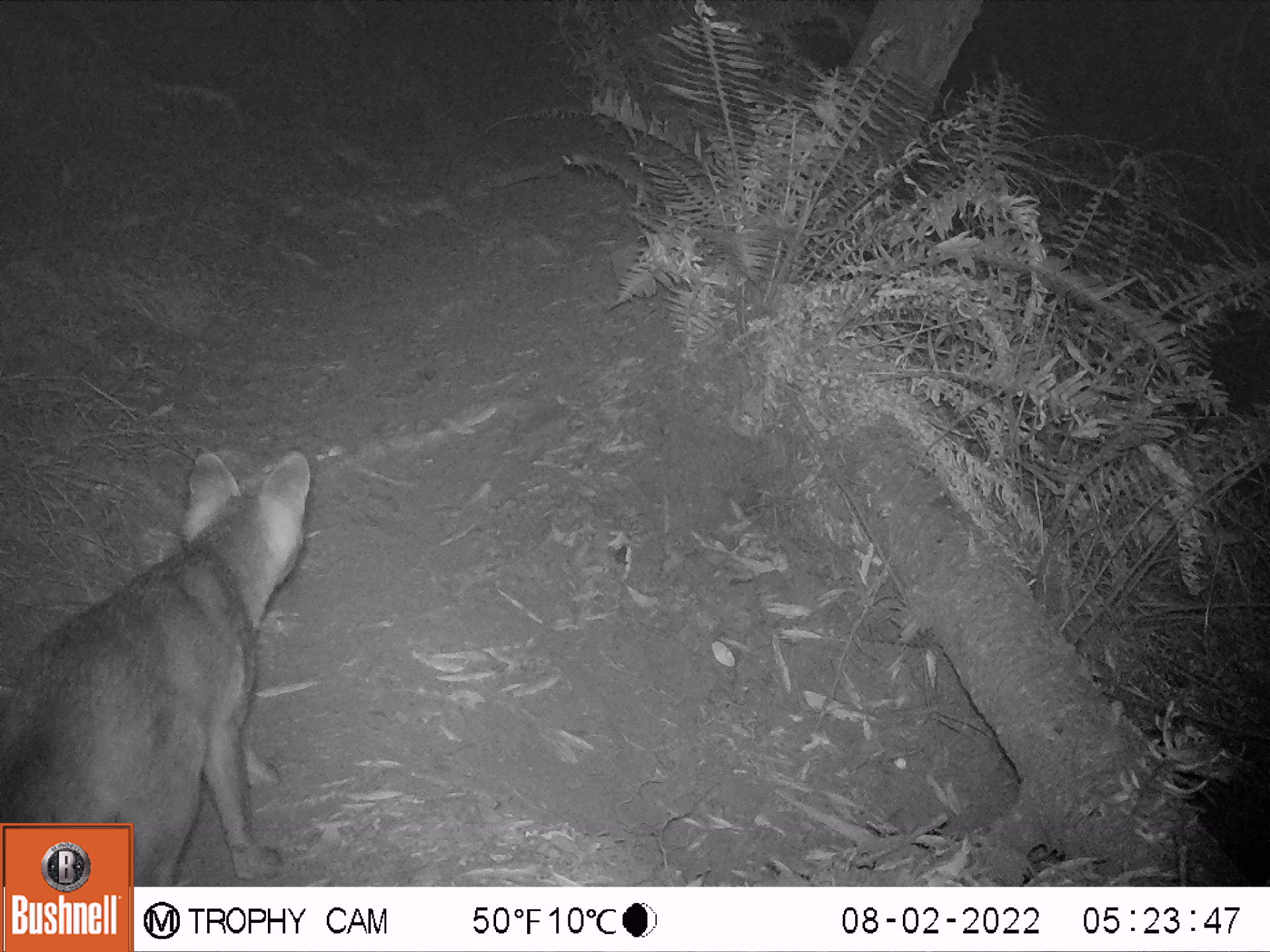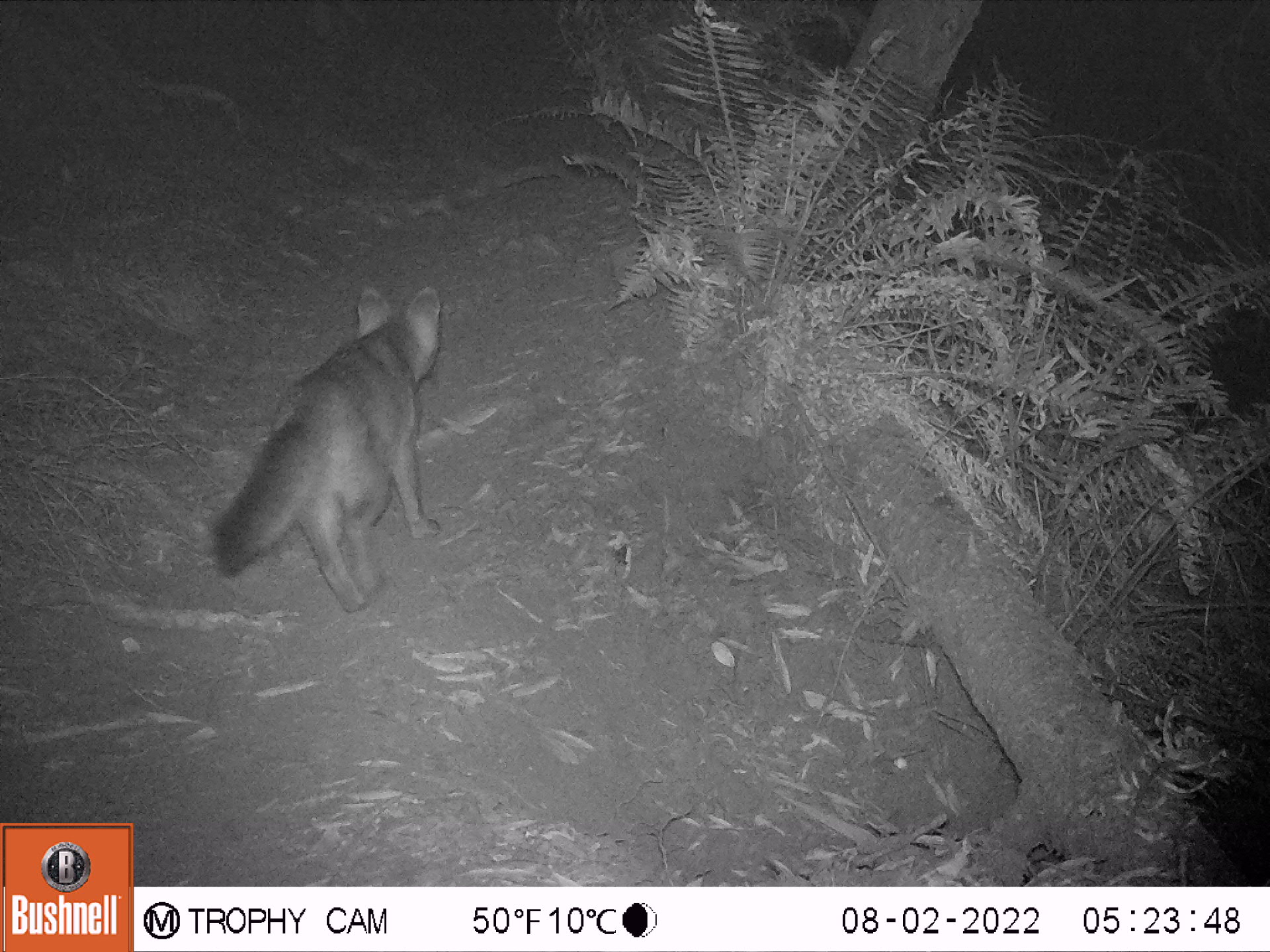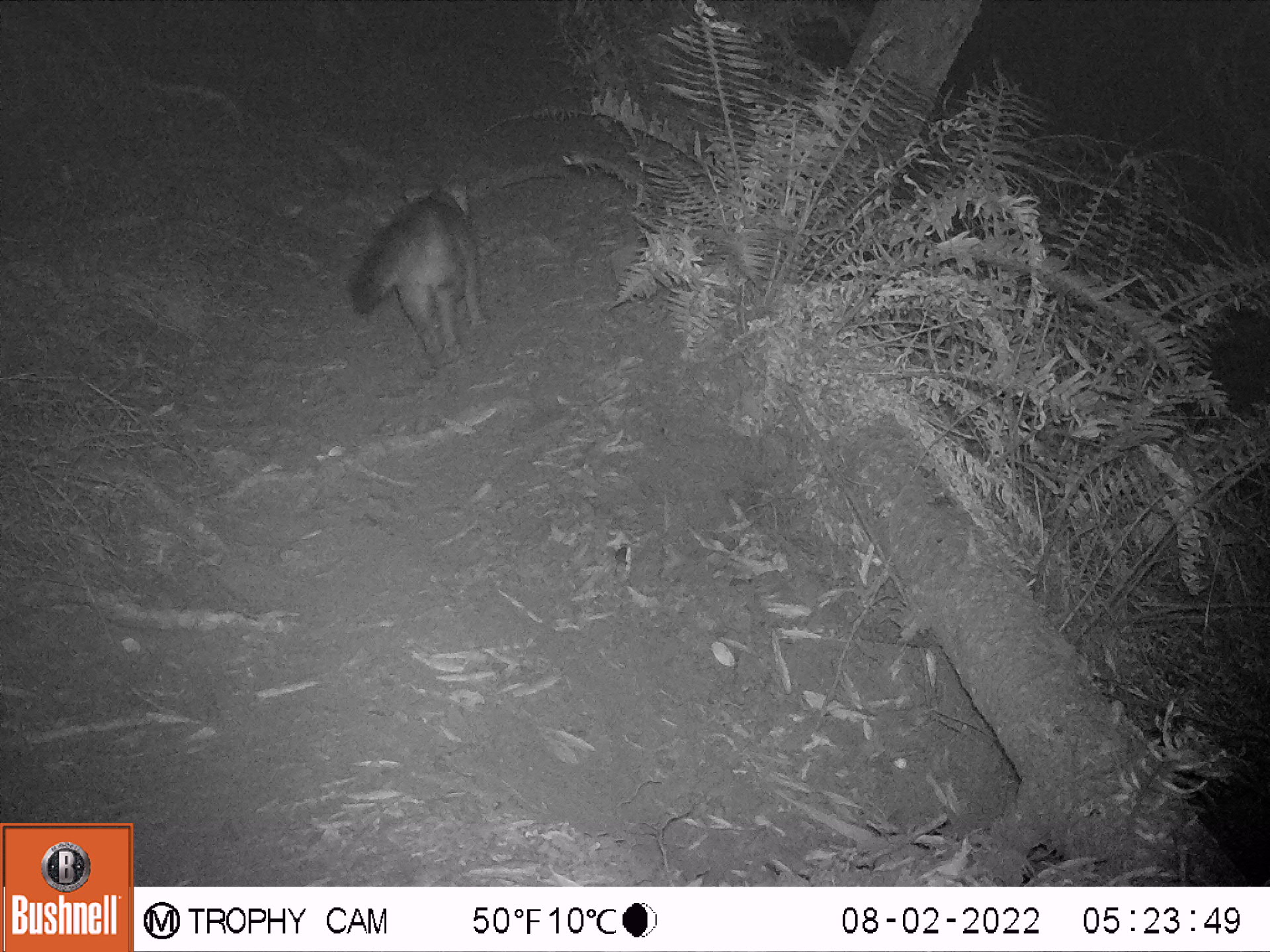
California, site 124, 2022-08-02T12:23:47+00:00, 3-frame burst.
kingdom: Animalia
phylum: Chordata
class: Mammalia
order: Carnivora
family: Canidae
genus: Urocyon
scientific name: Urocyon cinereoargenteus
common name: gray fox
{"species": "gray fox (Urocyon cinereoargenteus)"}